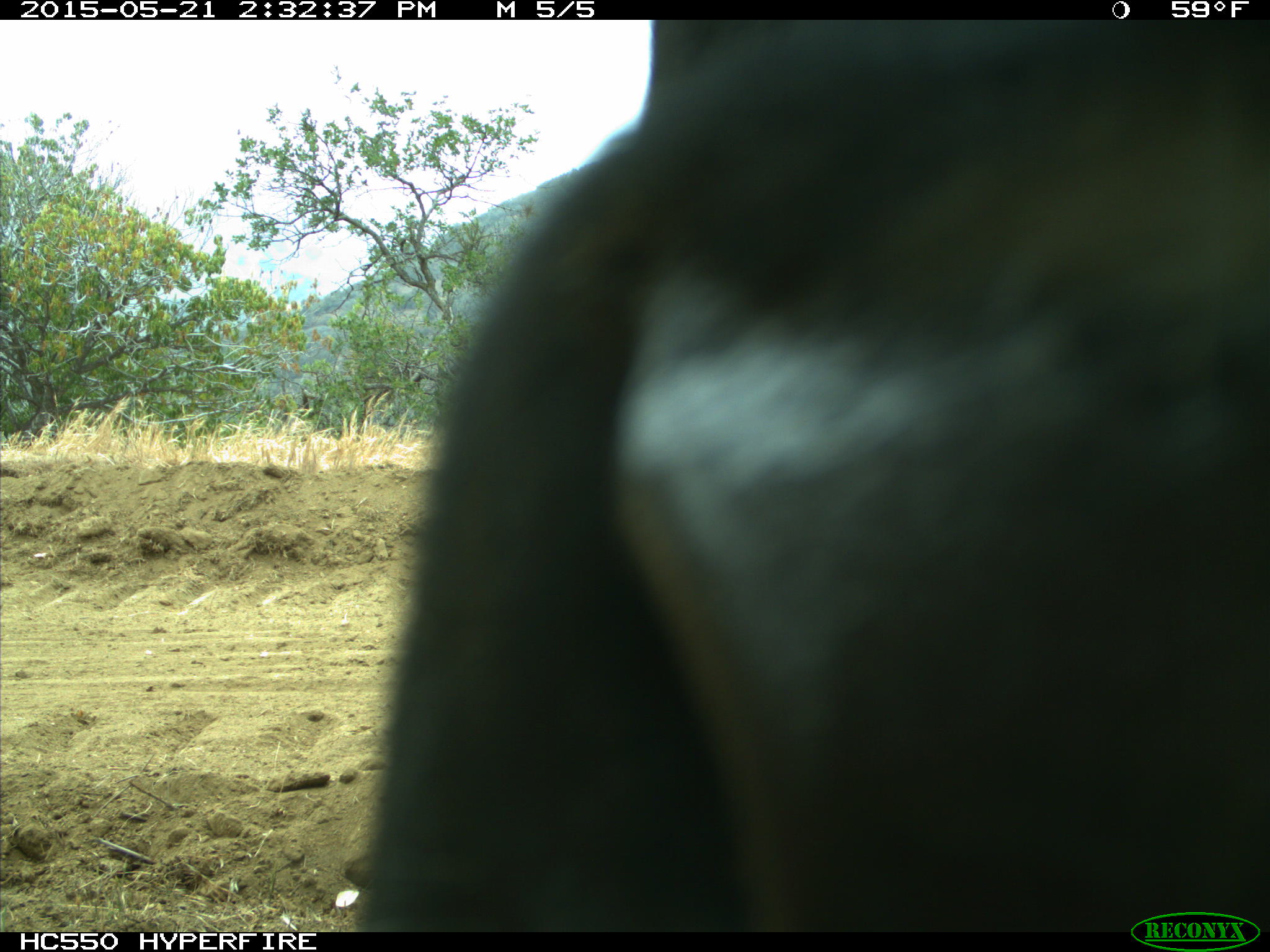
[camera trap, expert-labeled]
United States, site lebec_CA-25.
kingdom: Animalia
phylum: Chordata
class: Mammalia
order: Artiodactyla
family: Bovidae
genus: Bos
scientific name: Bos taurus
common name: domestic cow